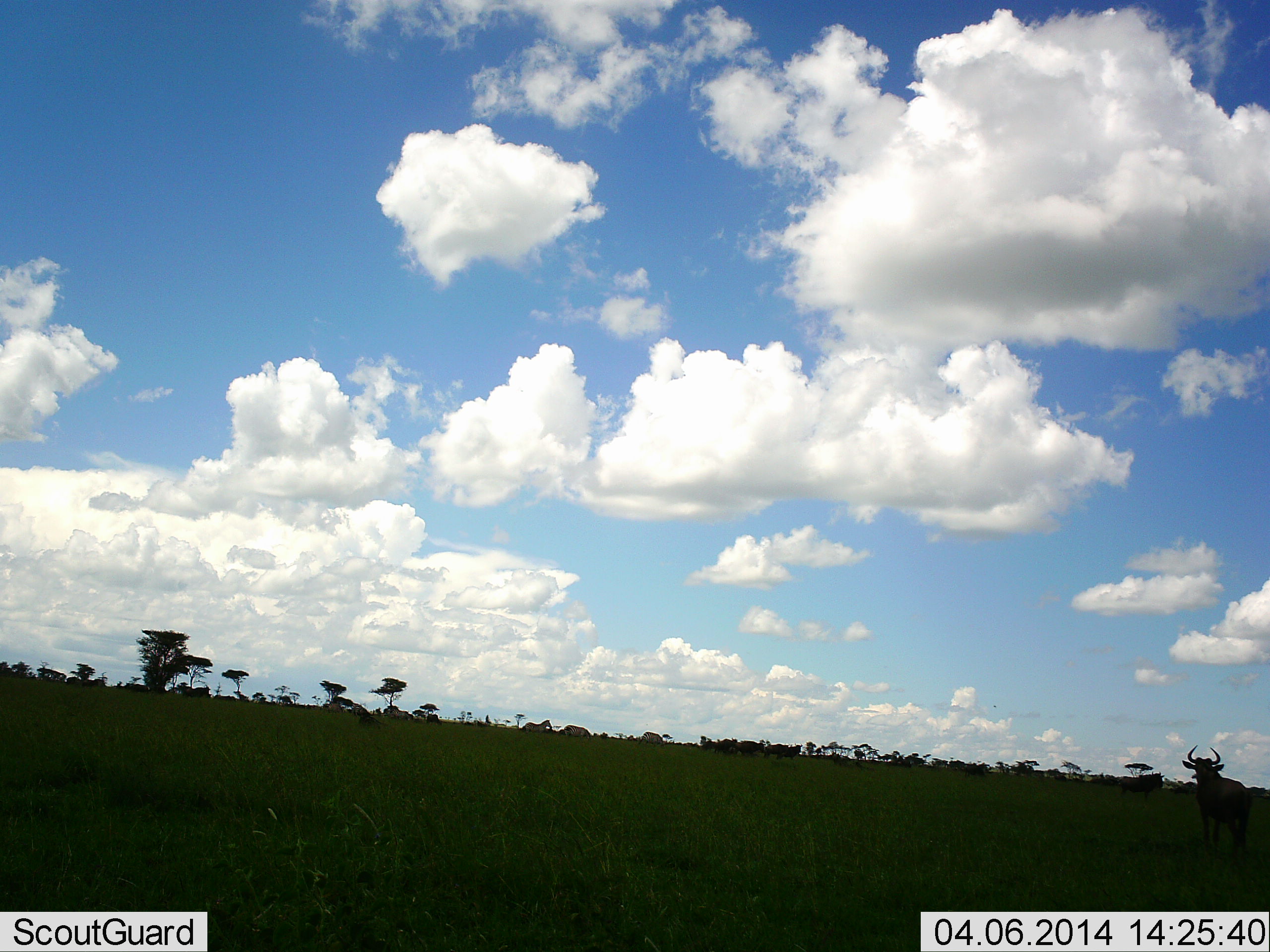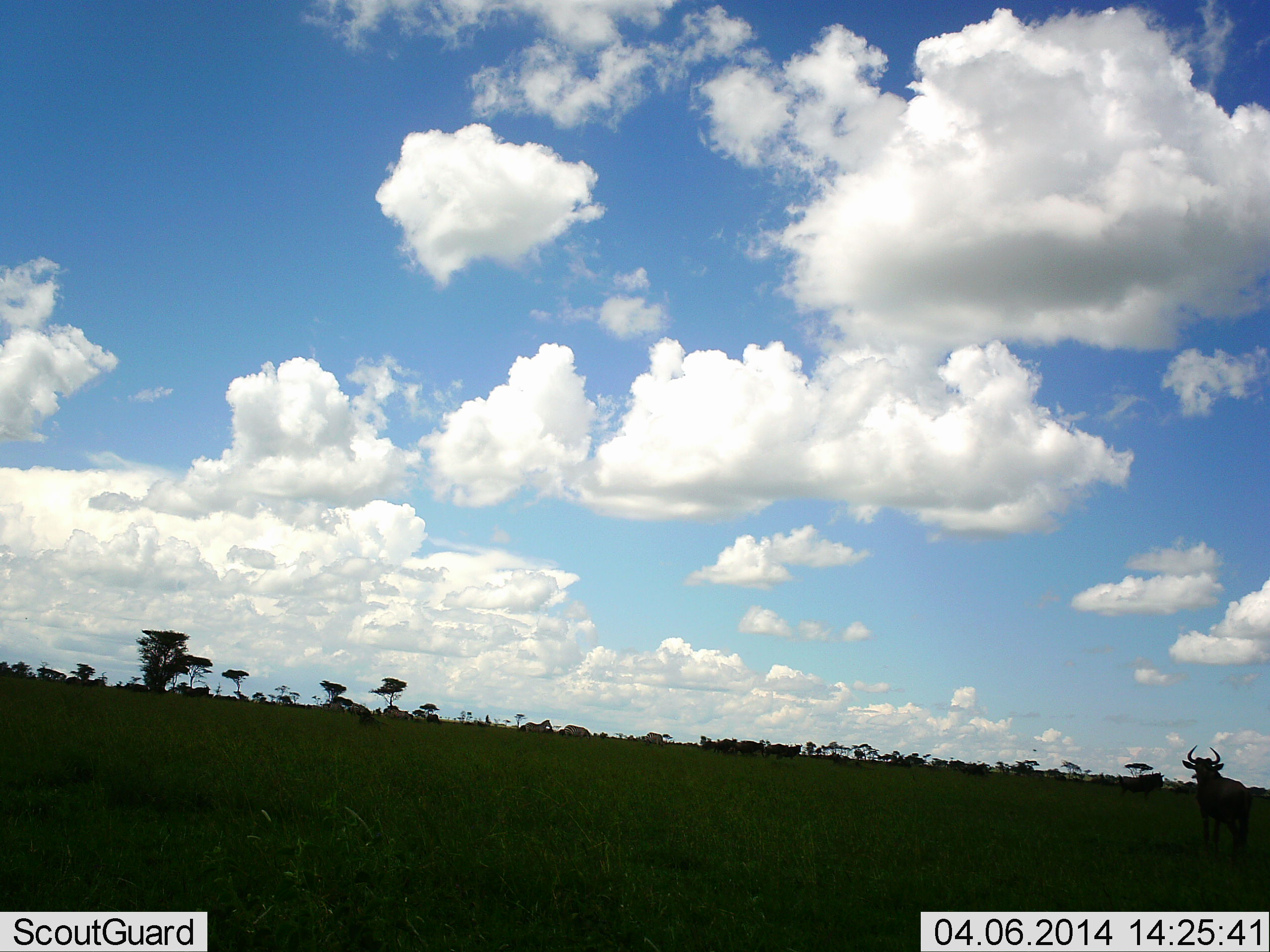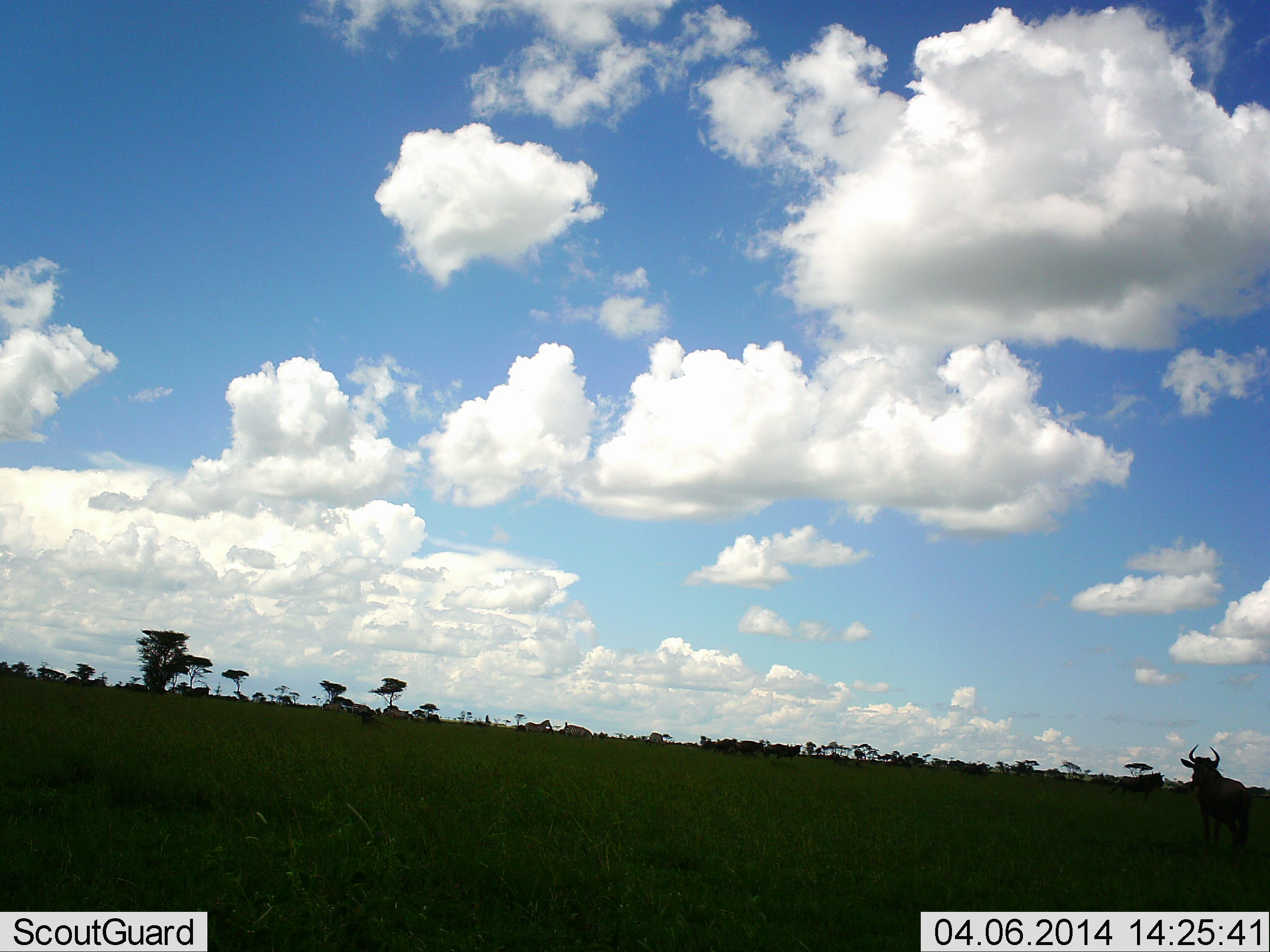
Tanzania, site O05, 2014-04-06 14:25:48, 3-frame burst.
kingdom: Animalia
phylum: Chordata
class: Mammalia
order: Artiodactyla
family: Bovidae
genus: Connochaetes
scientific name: Connochaetes taurinus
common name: blue wildebeest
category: wildebeest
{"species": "wildebeest (blue wildebeest) (Connochaetes taurinus)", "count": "1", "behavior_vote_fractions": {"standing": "82%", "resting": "0%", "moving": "18%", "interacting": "0%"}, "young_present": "0%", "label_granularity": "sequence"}